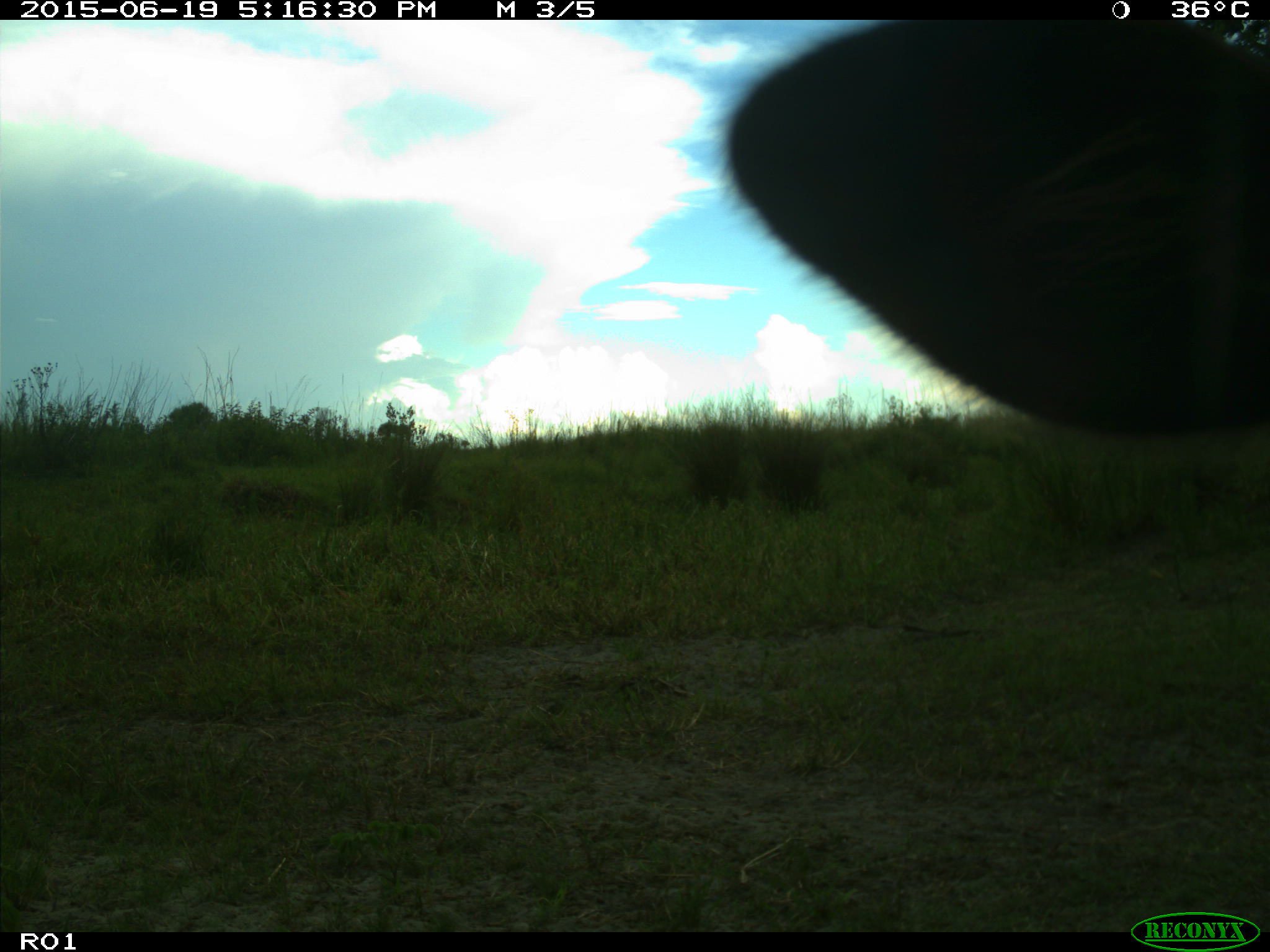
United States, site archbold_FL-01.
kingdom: Animalia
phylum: Chordata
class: Mammalia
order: Artiodactyla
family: Bovidae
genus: Bos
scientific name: Bos taurus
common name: domestic cow